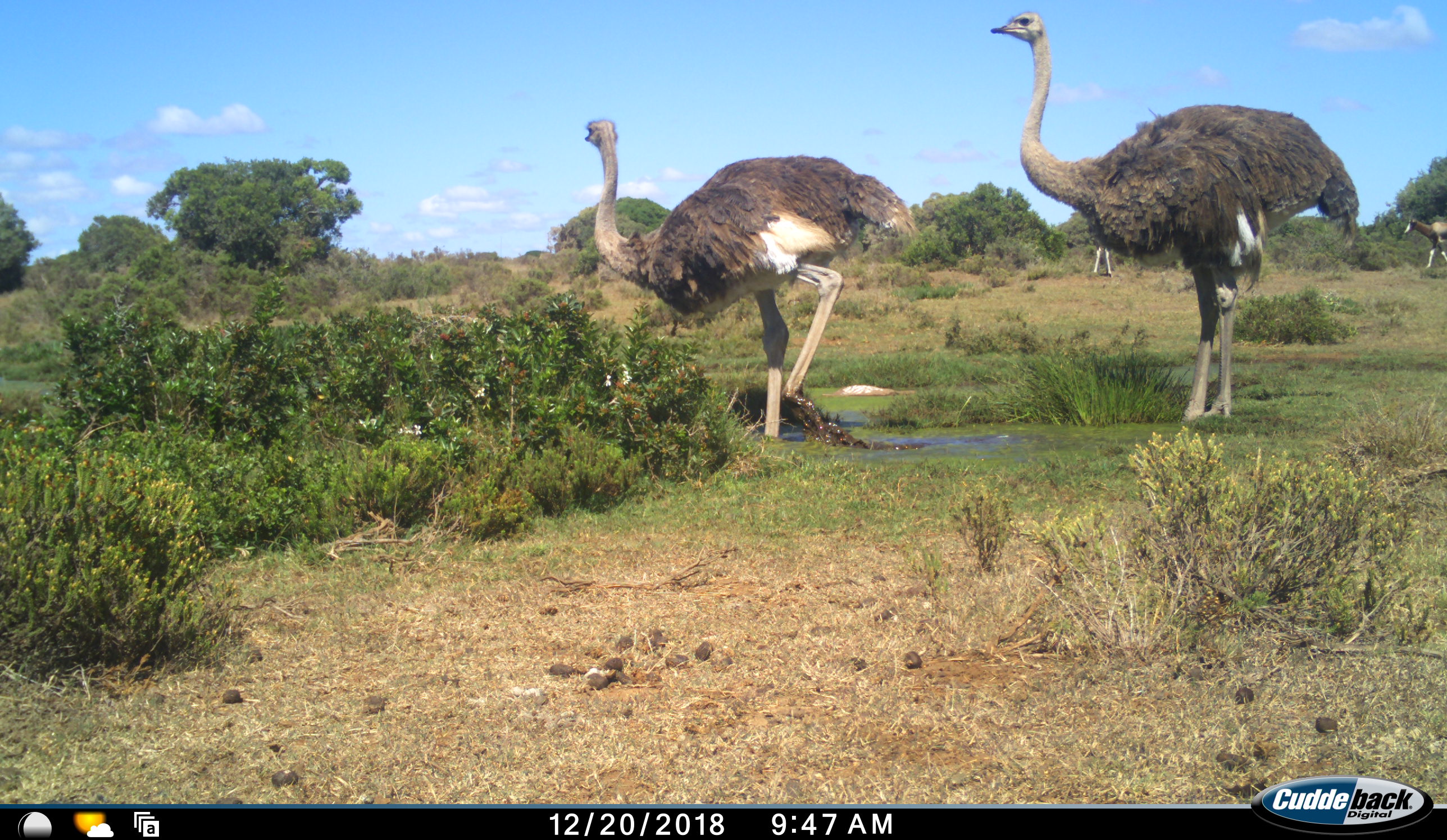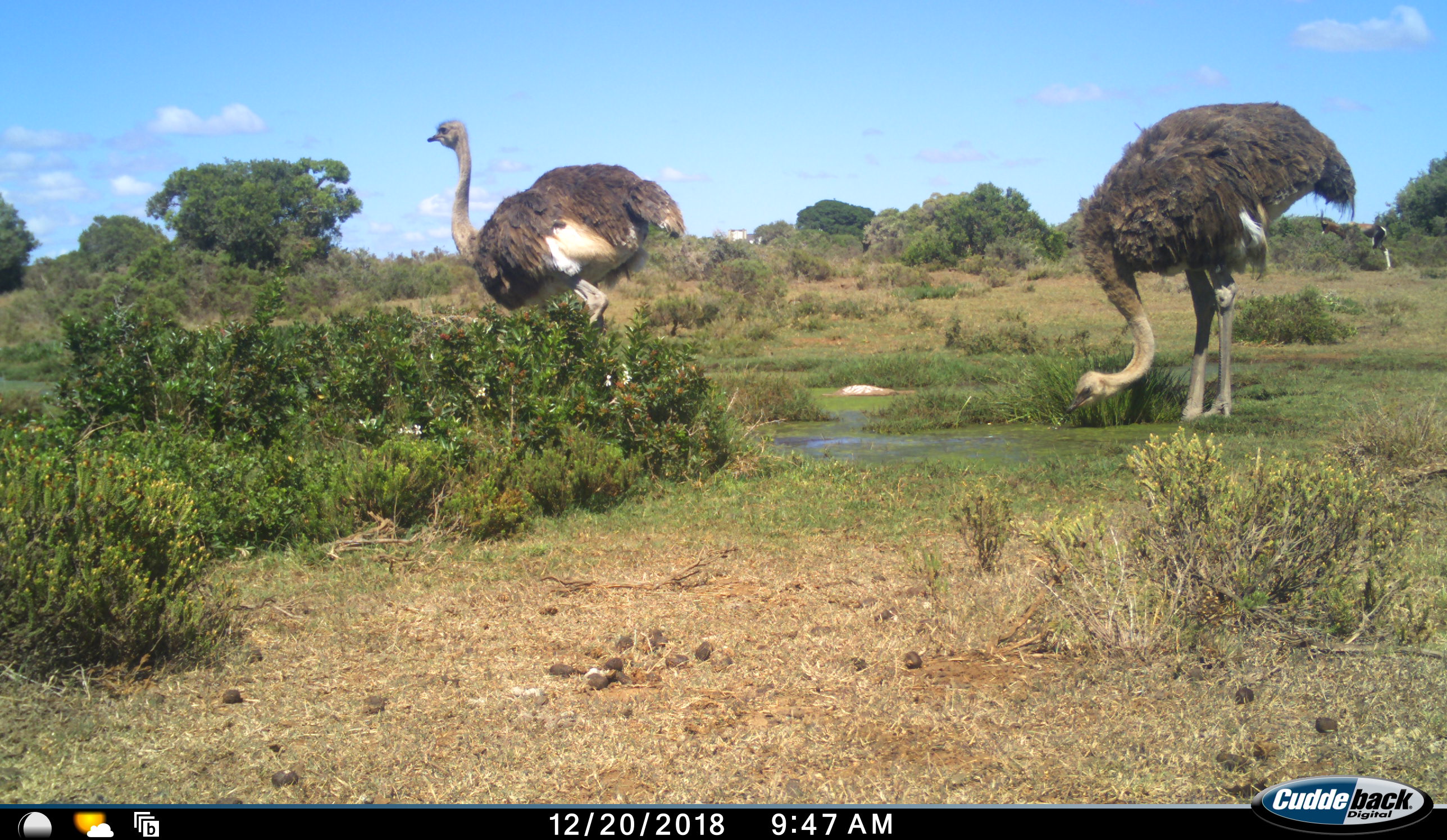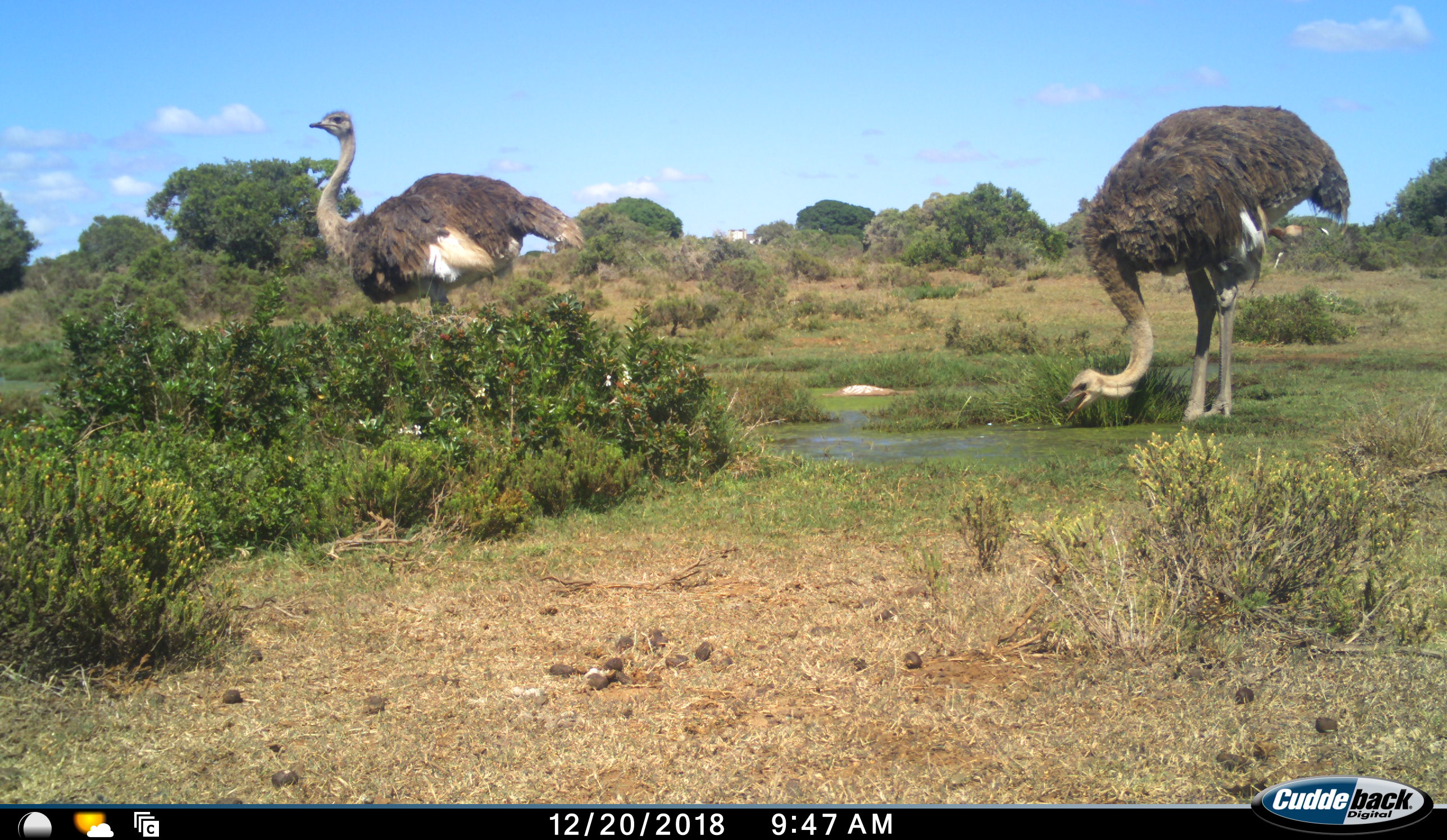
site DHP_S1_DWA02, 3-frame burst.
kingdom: Animalia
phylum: Chordata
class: Mammalia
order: Artiodactyla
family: Bovidae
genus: Damaliscus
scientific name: Damaliscus pygargus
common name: bontebok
Bontebok (Damaliscus pygargus), count 2. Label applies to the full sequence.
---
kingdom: Animalia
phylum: Chordata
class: Aves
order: Struthioniformes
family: Struthionidae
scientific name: Struthionidae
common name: ostrich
Ostrich (Struthionidae), count 2. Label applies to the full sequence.